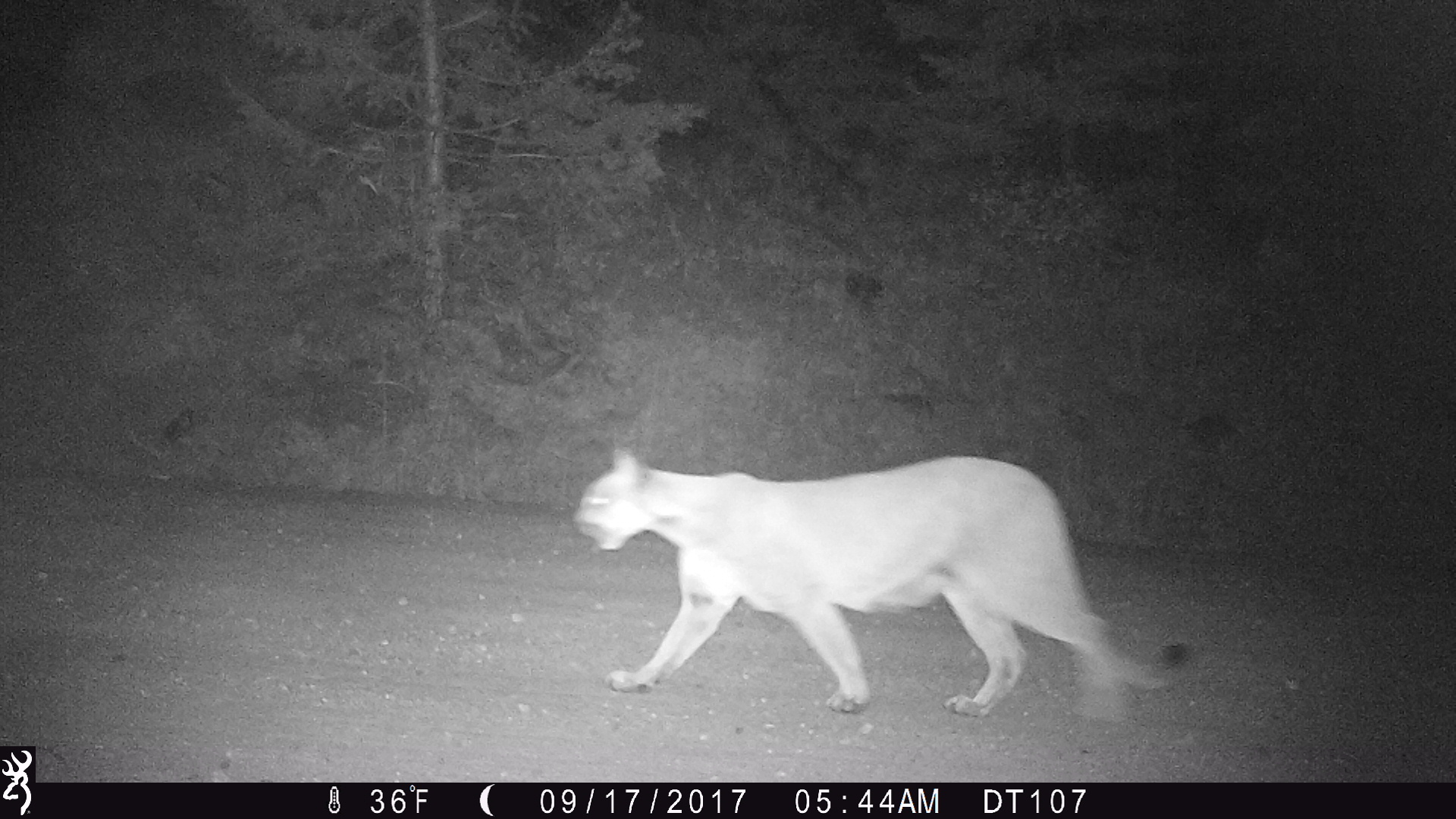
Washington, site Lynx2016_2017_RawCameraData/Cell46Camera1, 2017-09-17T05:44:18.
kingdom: Animalia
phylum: Chordata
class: Mammalia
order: Carnivora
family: Felidae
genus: Puma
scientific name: Puma concolor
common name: mountain lion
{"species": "Puma concolor (mountain lion)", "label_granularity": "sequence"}